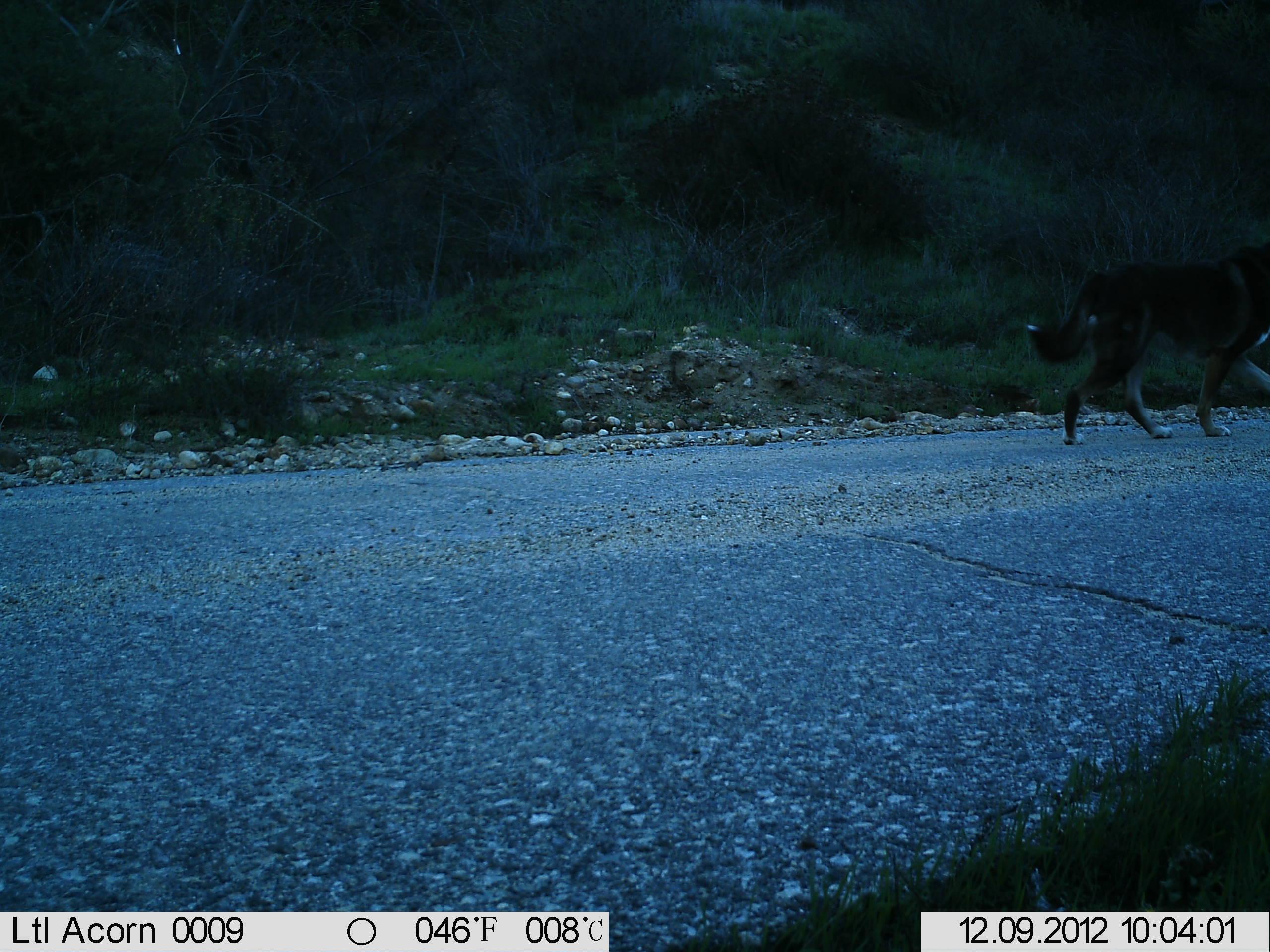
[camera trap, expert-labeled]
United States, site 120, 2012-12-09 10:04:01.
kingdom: Animalia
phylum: Chordata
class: Mammalia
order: Carnivora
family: Canidae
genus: Canis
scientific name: Canis familiaris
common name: domestic dog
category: dog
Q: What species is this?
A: Dog (domestic dog) (Canis familiaris).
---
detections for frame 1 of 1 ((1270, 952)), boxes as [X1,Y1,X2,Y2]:
dog: [1022,240,1267,451]